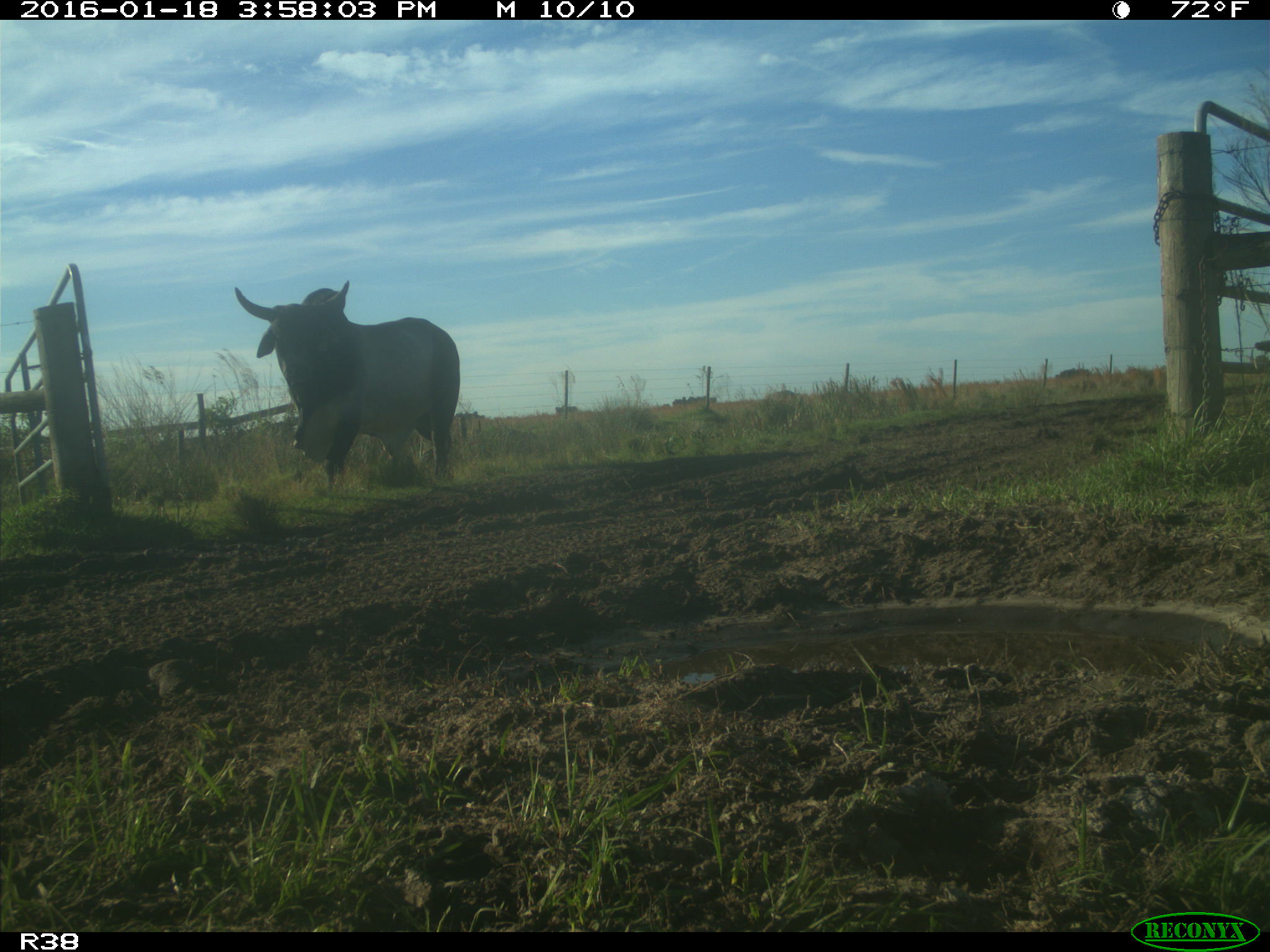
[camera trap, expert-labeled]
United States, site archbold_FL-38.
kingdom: Animalia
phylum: Chordata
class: Mammalia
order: Artiodactyla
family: Bovidae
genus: Bos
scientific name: Bos taurus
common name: domestic cow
Bos taurus (domestic cow).